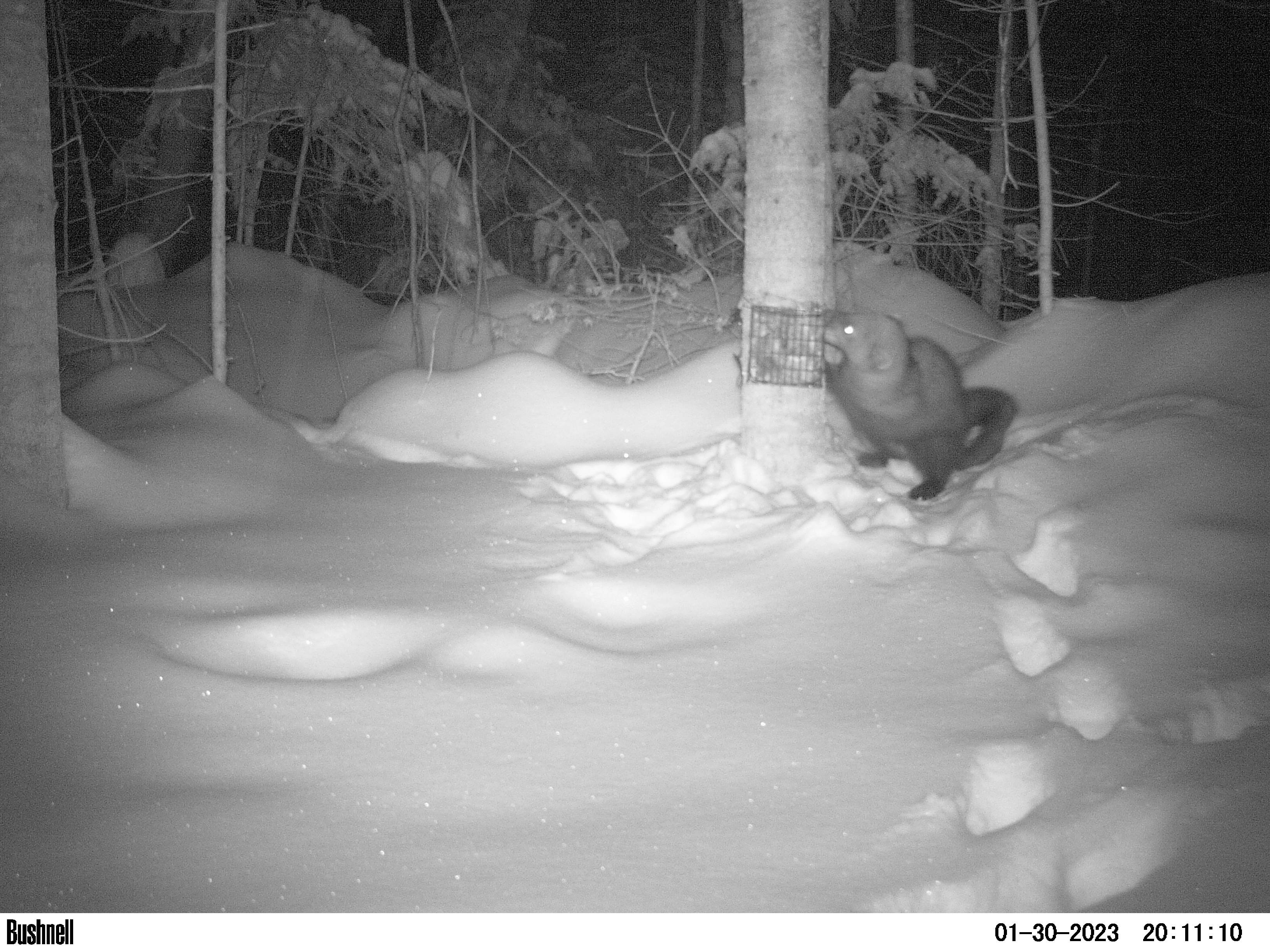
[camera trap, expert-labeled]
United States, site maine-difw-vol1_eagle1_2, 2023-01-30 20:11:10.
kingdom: Animalia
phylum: Chordata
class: Mammalia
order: Carnivora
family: Mustelidae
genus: Pekania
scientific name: Pekania pennanti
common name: fisher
Fisher (Pekania pennanti).